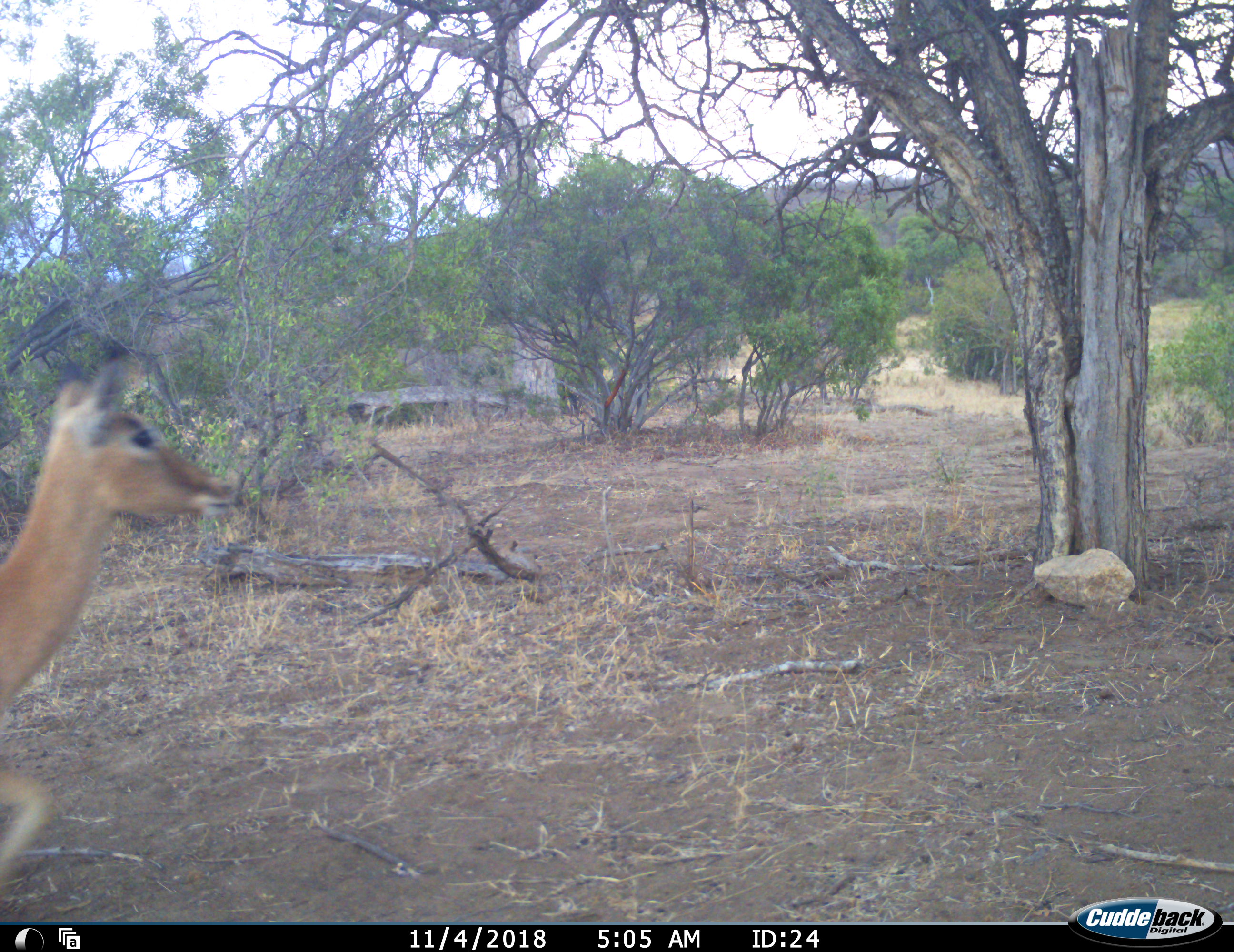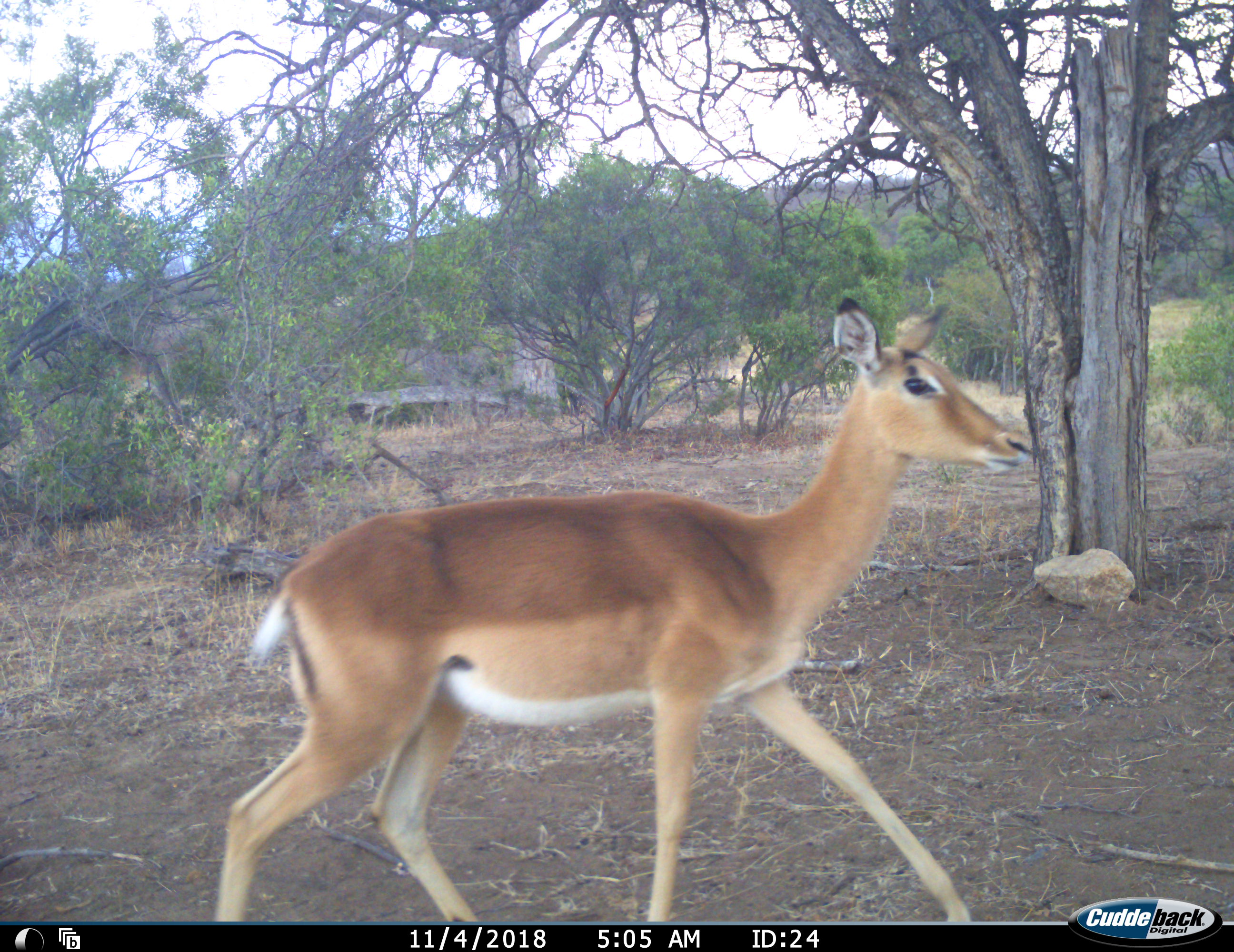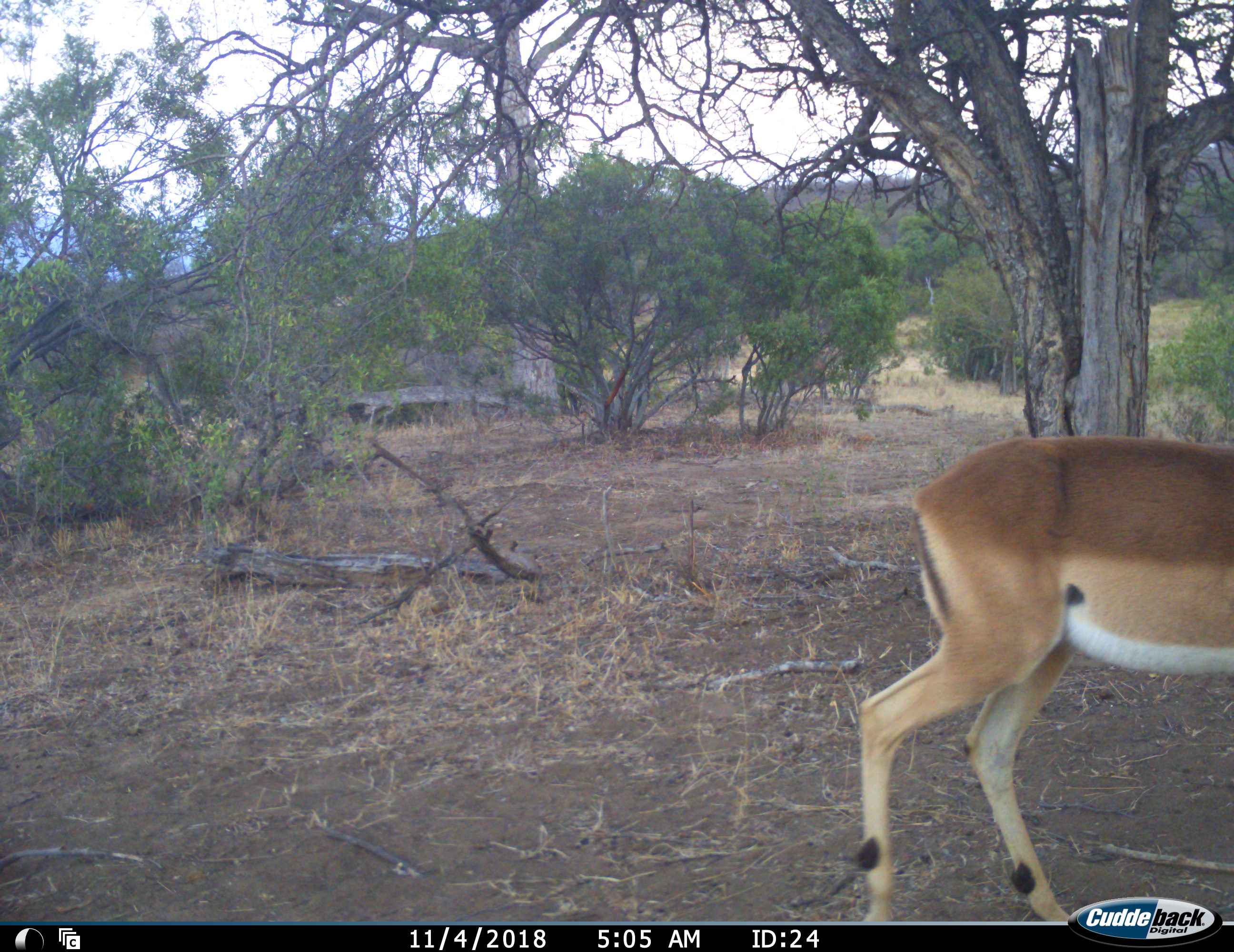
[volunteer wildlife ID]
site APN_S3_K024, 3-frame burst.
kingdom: Animalia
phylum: Chordata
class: Mammalia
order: Artiodactyla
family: Bovidae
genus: Aepyceros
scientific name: Aepyceros melampus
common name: impala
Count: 1.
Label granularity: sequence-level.